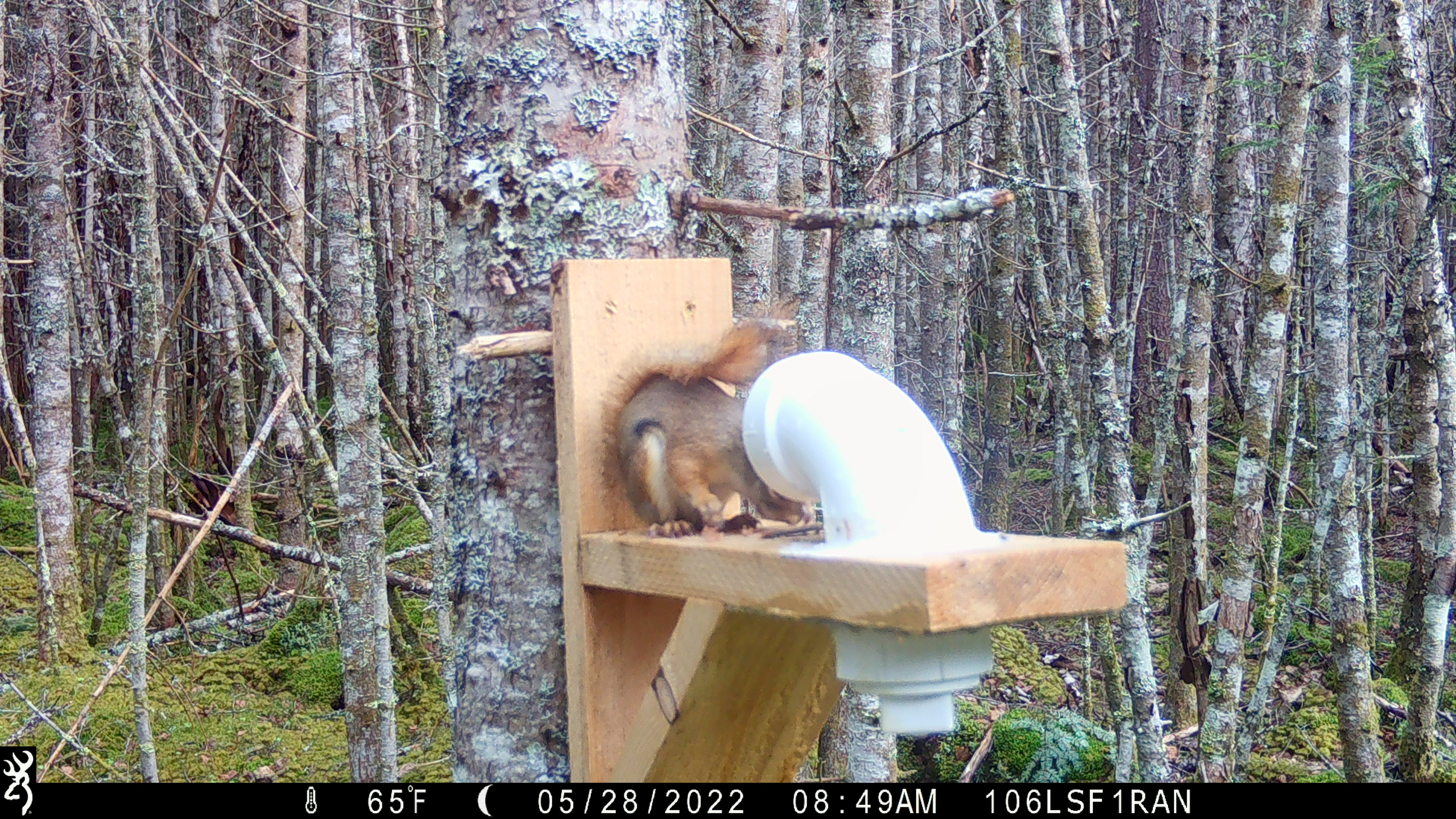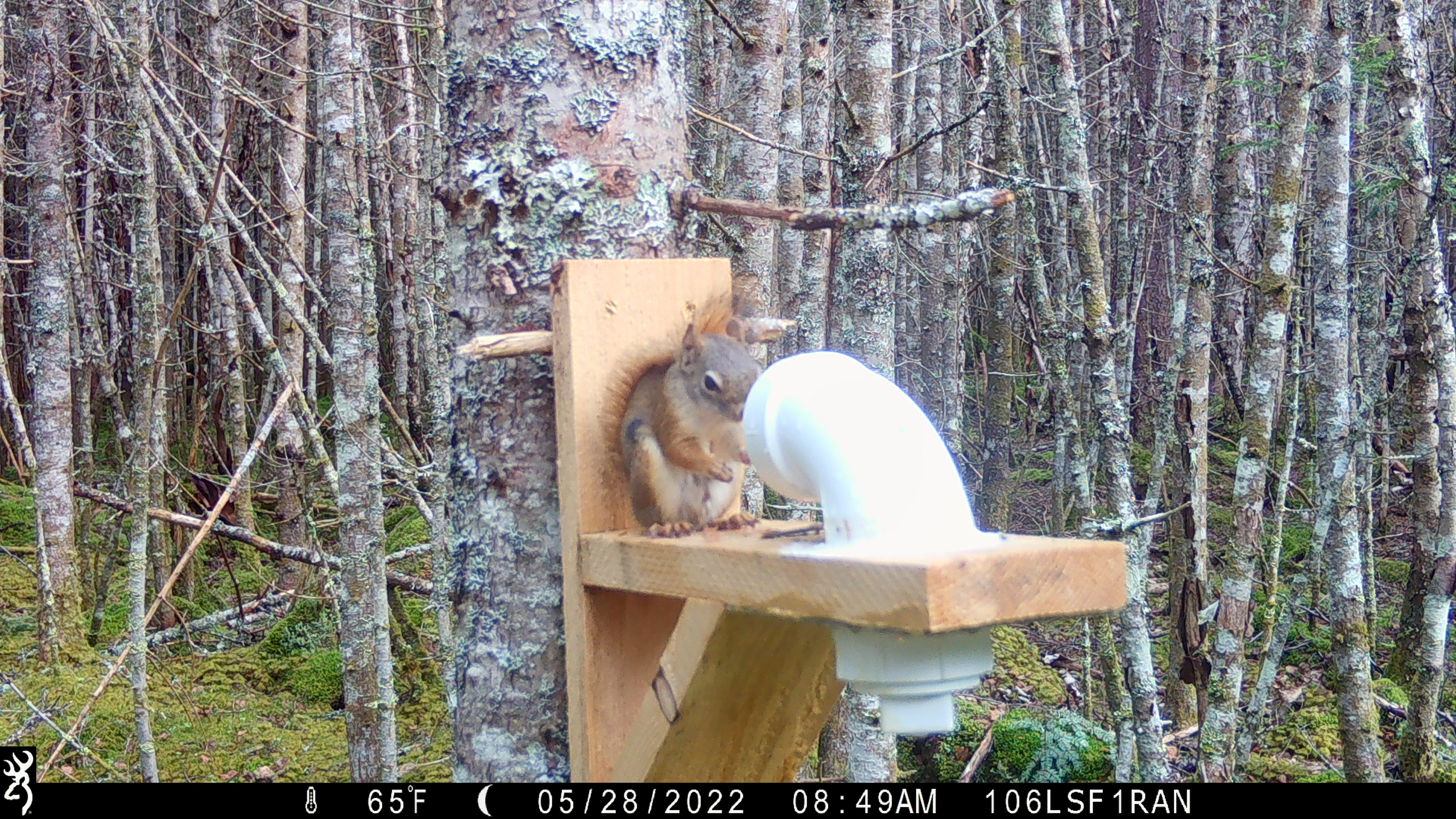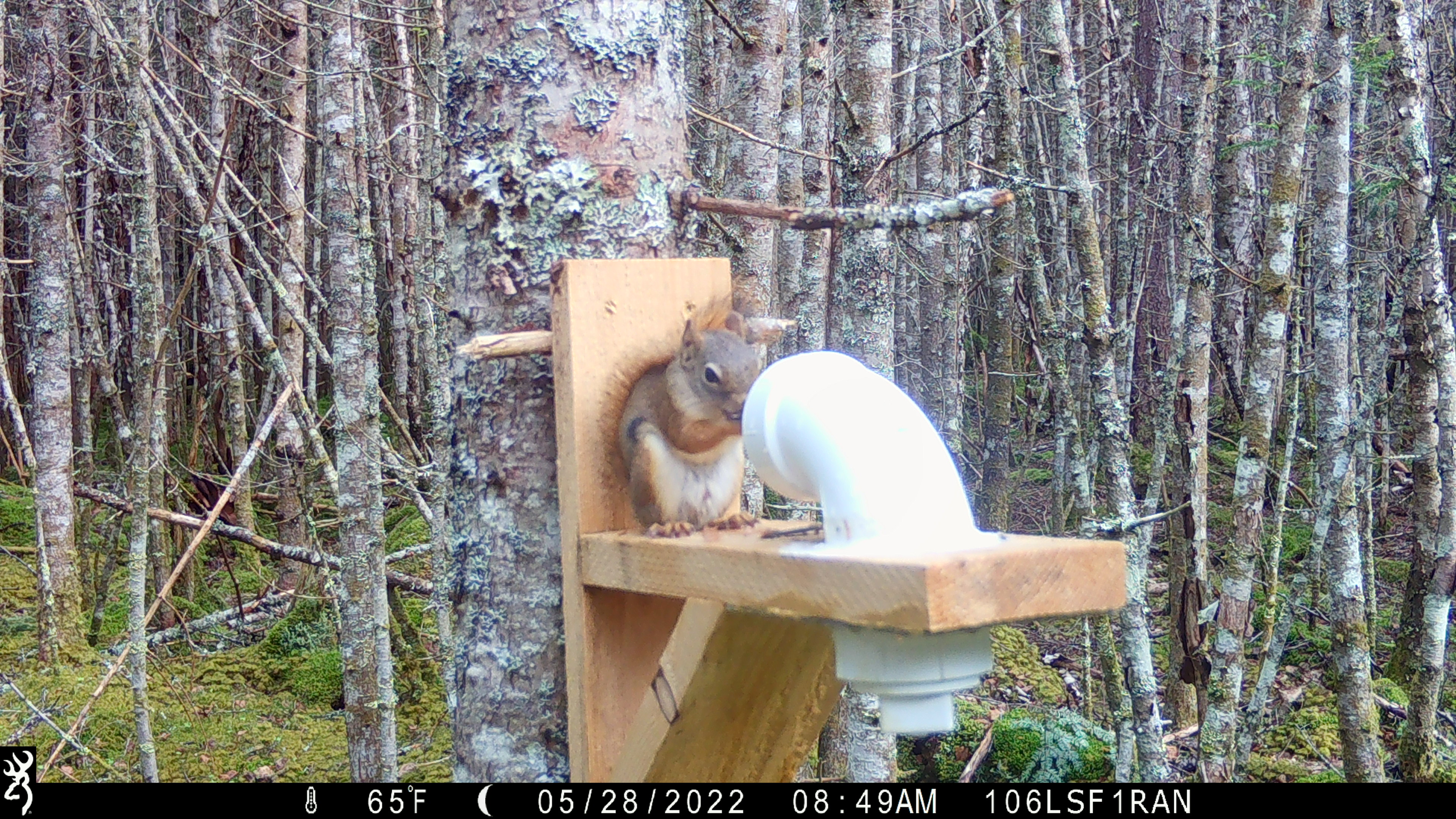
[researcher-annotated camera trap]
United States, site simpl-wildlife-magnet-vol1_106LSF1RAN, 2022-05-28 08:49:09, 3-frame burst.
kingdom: Animalia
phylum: Chordata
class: Mammalia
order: Rodentia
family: Sciuridae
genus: Tamiasciurus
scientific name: Tamiasciurus hudsonicus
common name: red squirrel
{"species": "red squirrel (Tamiasciurus hudsonicus)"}